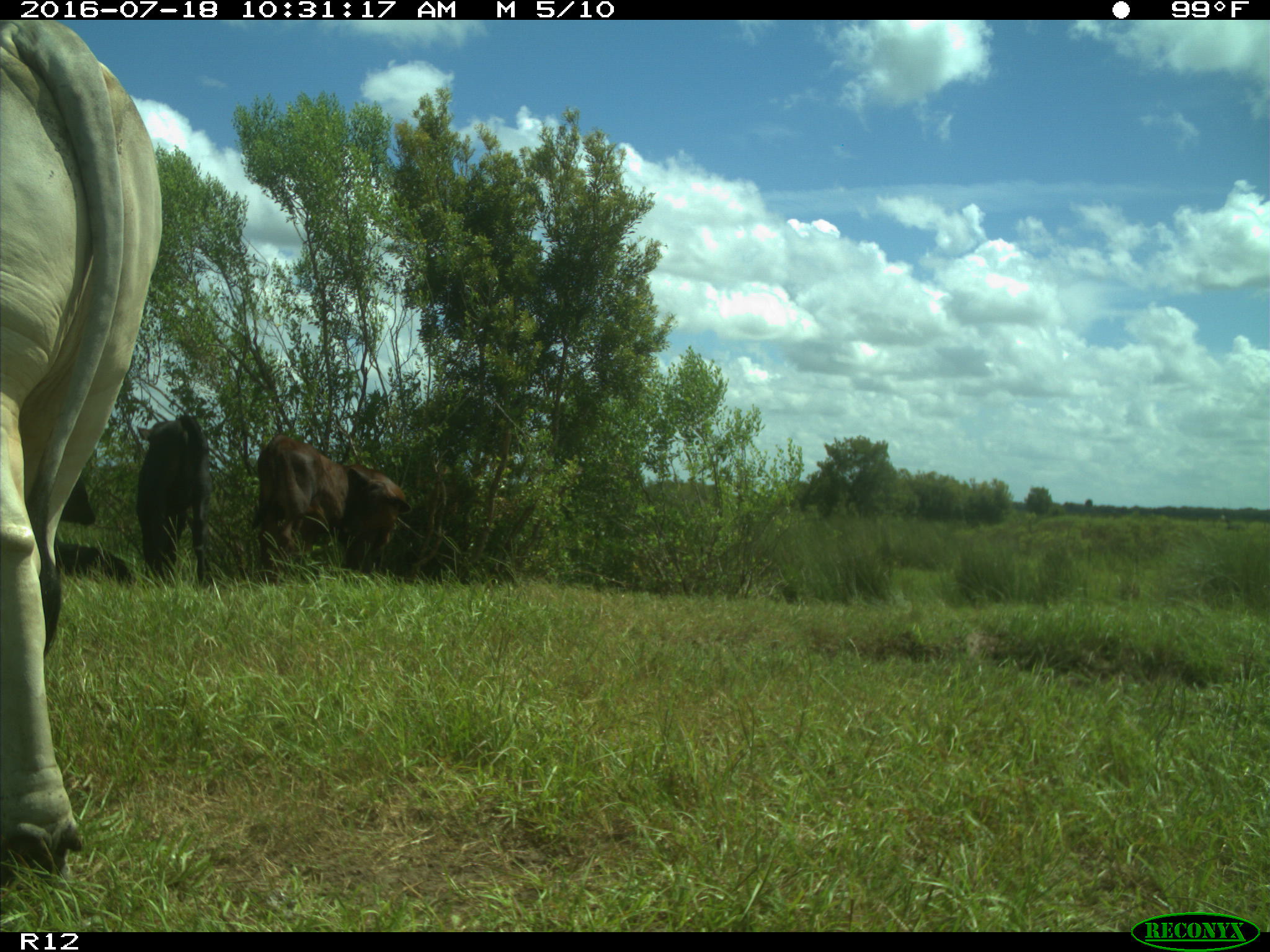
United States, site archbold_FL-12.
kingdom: Animalia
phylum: Chordata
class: Mammalia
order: Artiodactyla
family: Bovidae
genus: Bos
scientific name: Bos taurus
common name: domestic cow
Bos taurus (domestic cow).